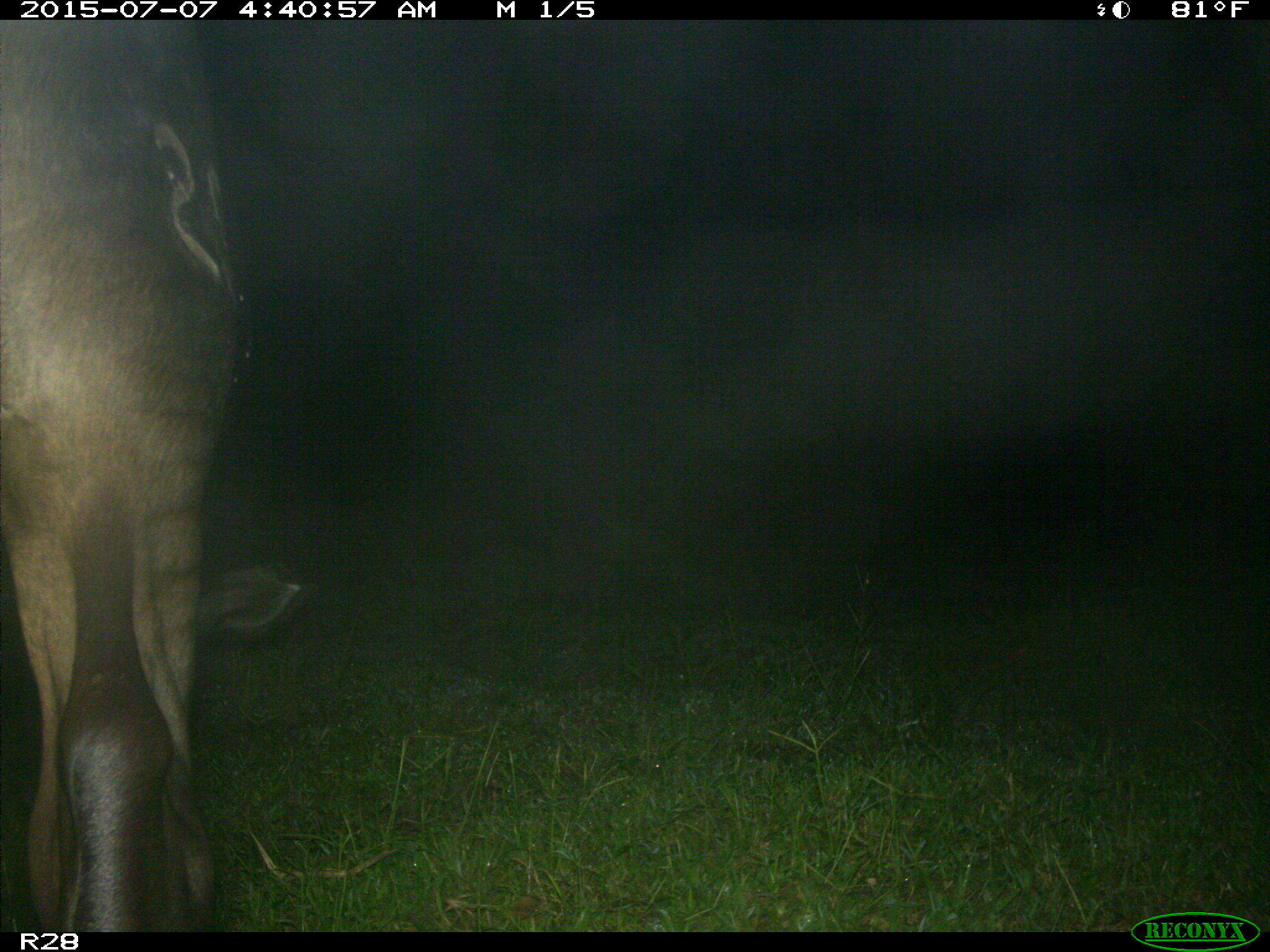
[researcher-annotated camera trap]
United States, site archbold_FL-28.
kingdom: Animalia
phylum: Chordata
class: Mammalia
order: Artiodactyla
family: Bovidae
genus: Bos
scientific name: Bos taurus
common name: domestic cow